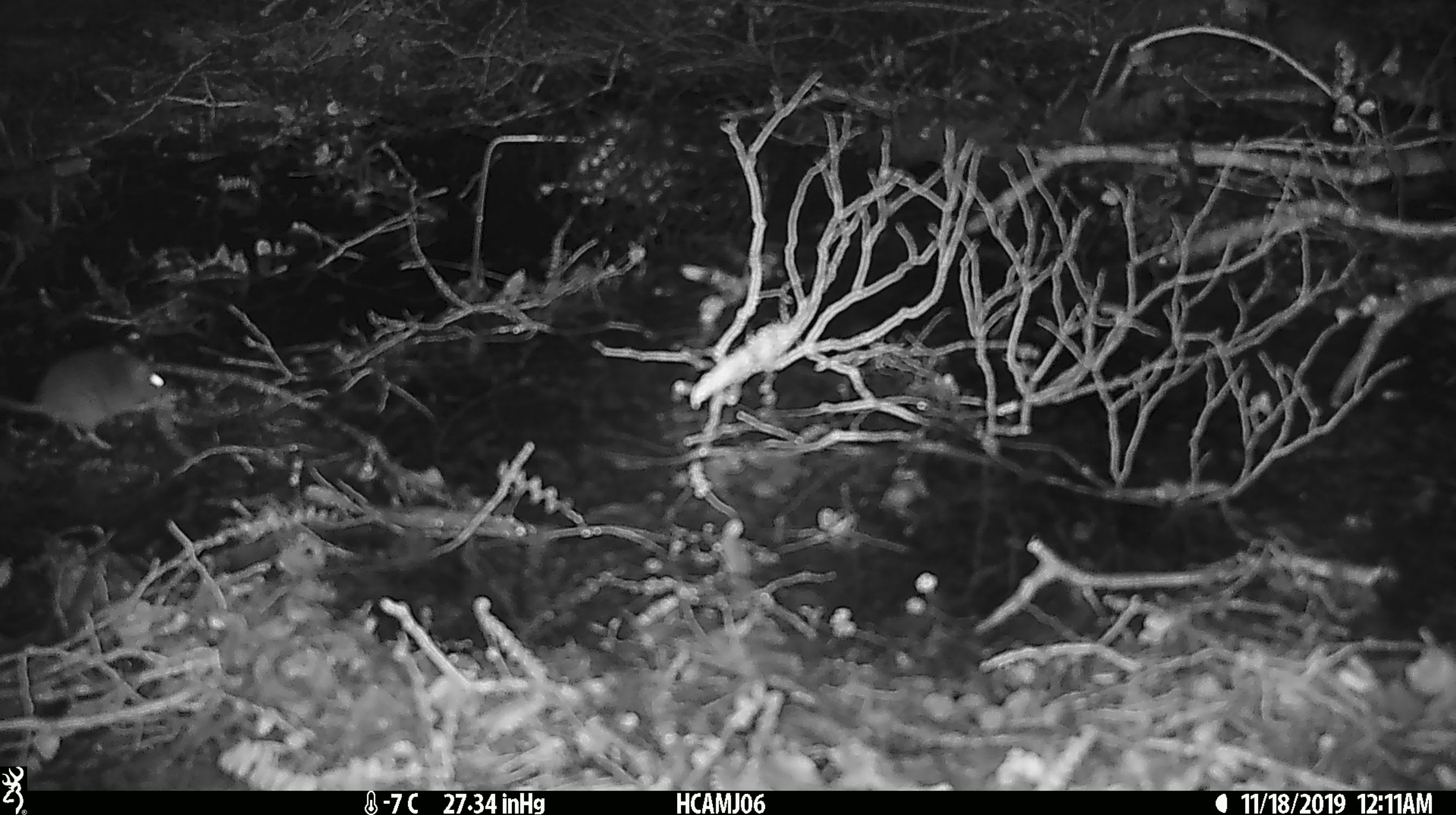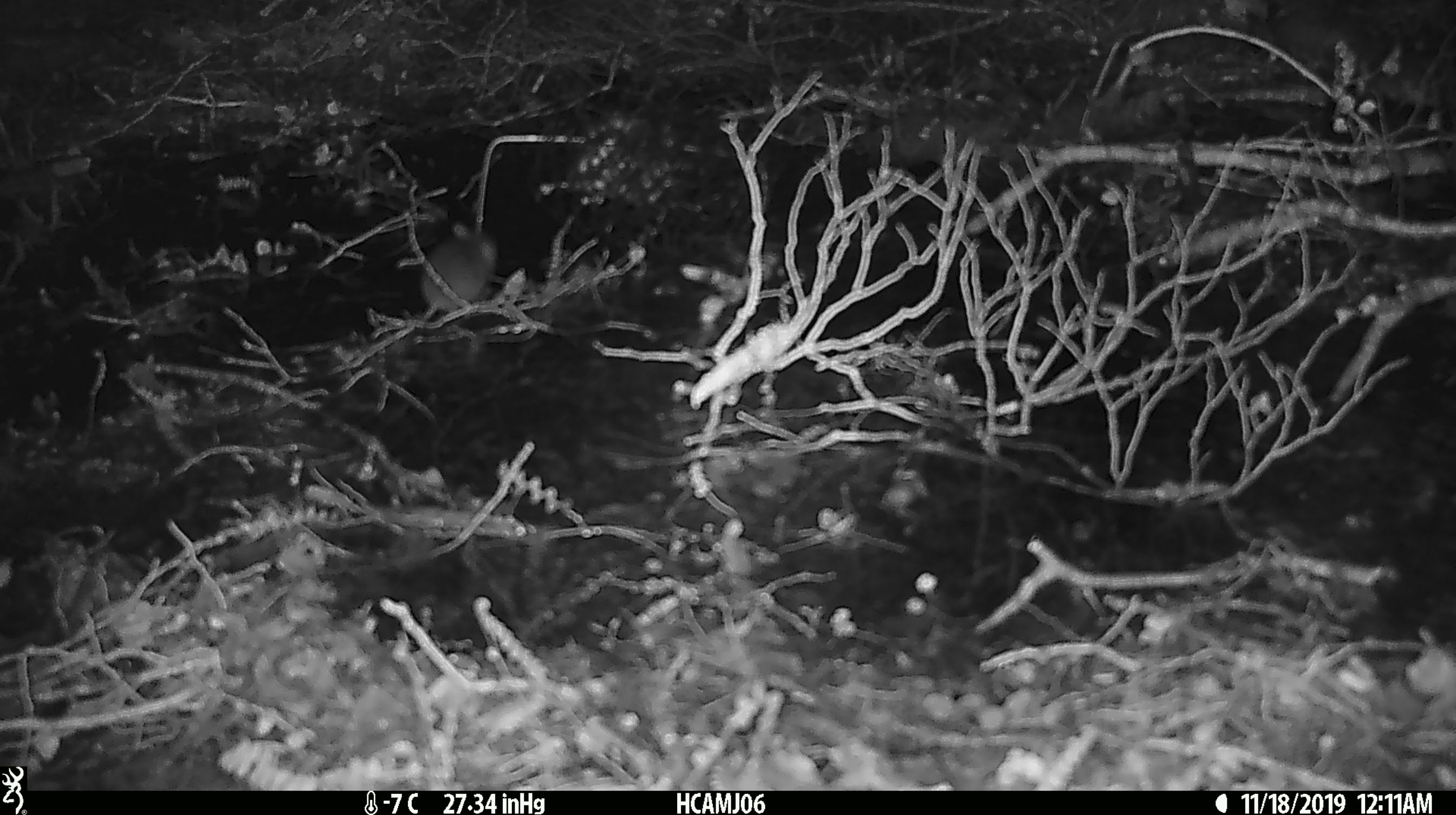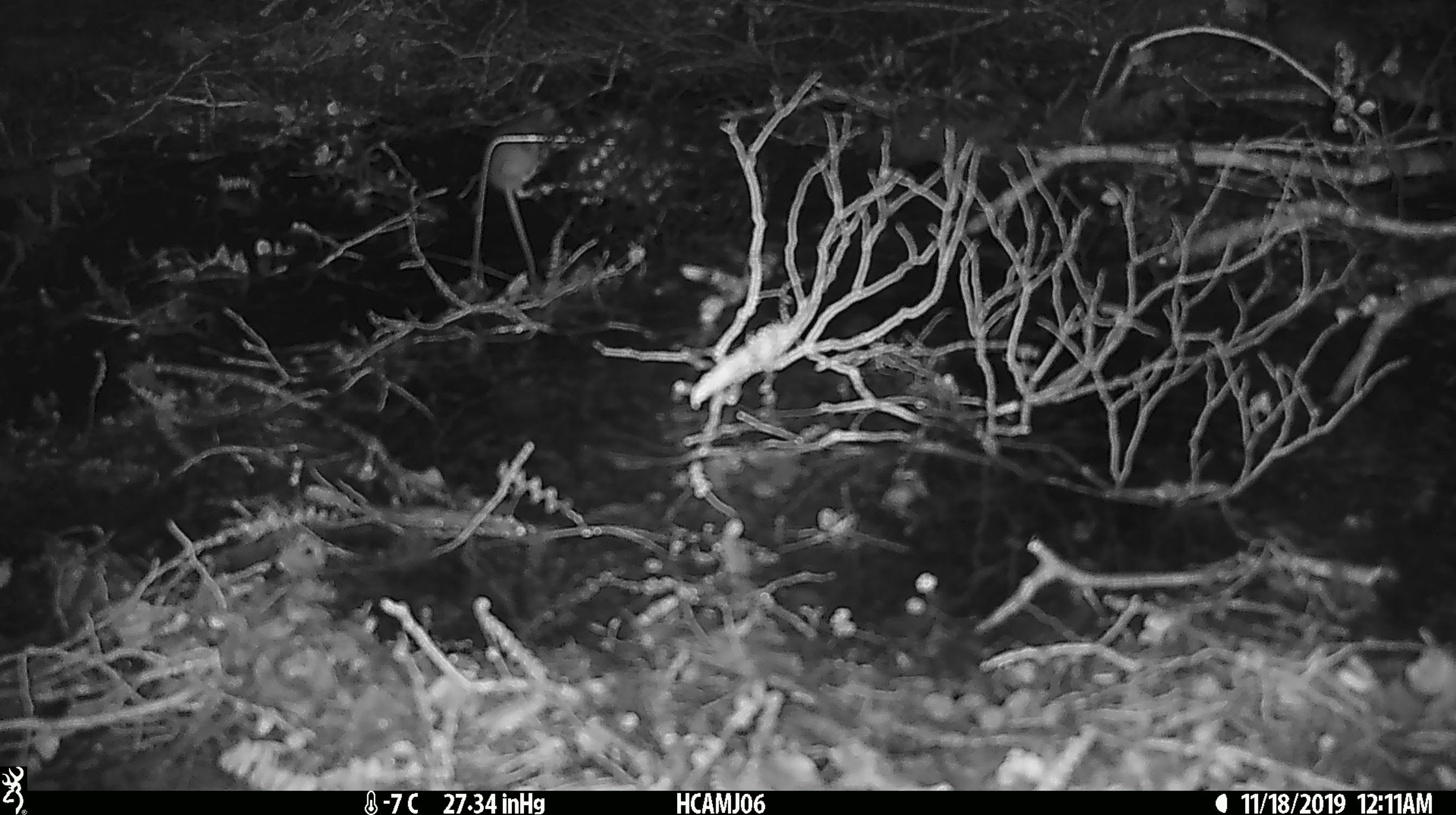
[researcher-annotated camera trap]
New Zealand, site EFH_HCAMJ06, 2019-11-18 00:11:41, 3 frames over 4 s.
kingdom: Animalia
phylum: Chordata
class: Mammalia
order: Rodentia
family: Muridae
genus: Mus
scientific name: Mus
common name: mouse